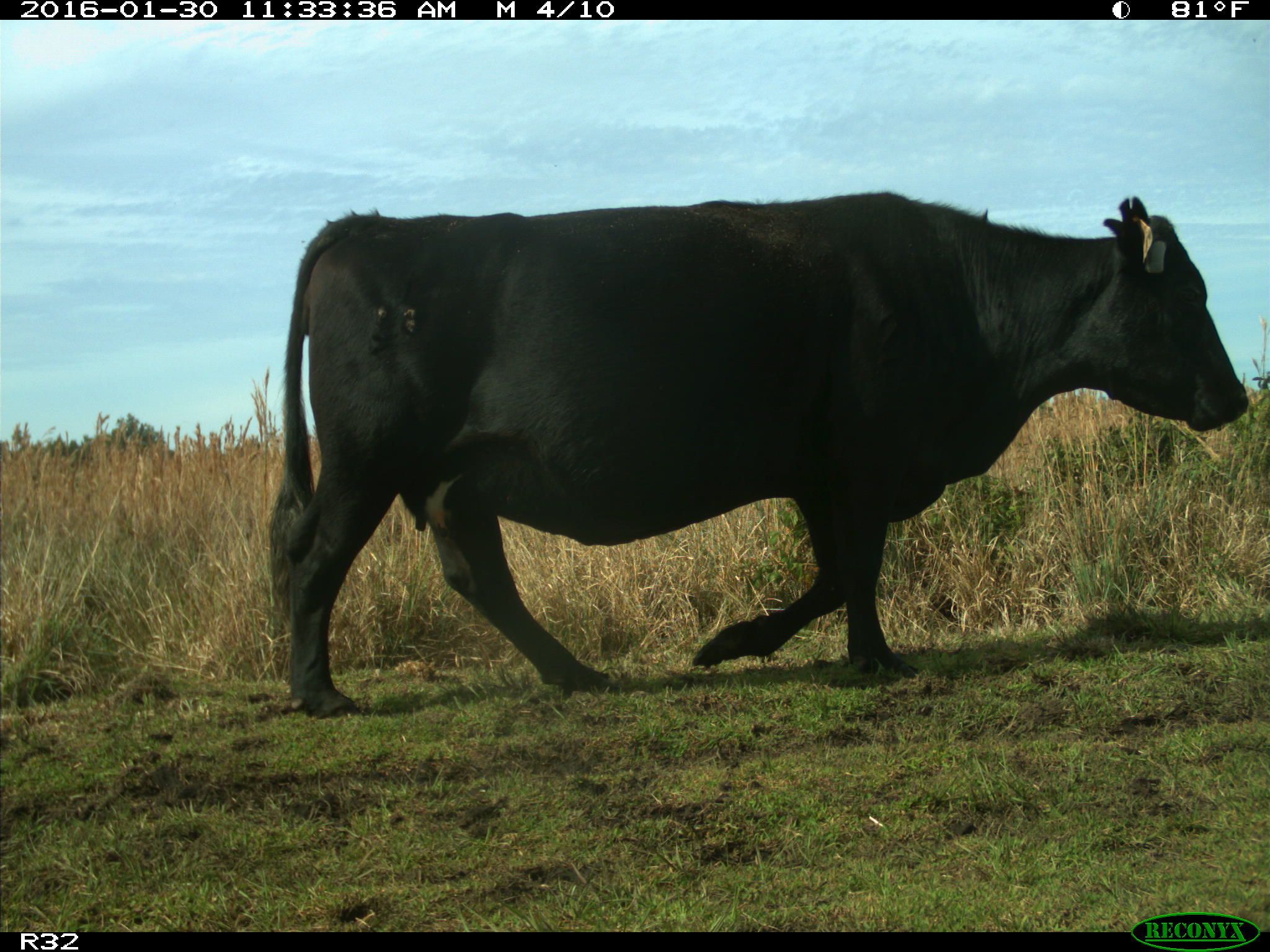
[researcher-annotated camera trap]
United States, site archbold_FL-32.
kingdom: Animalia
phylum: Chordata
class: Mammalia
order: Artiodactyla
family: Bovidae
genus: Bos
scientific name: Bos taurus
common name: domestic cow